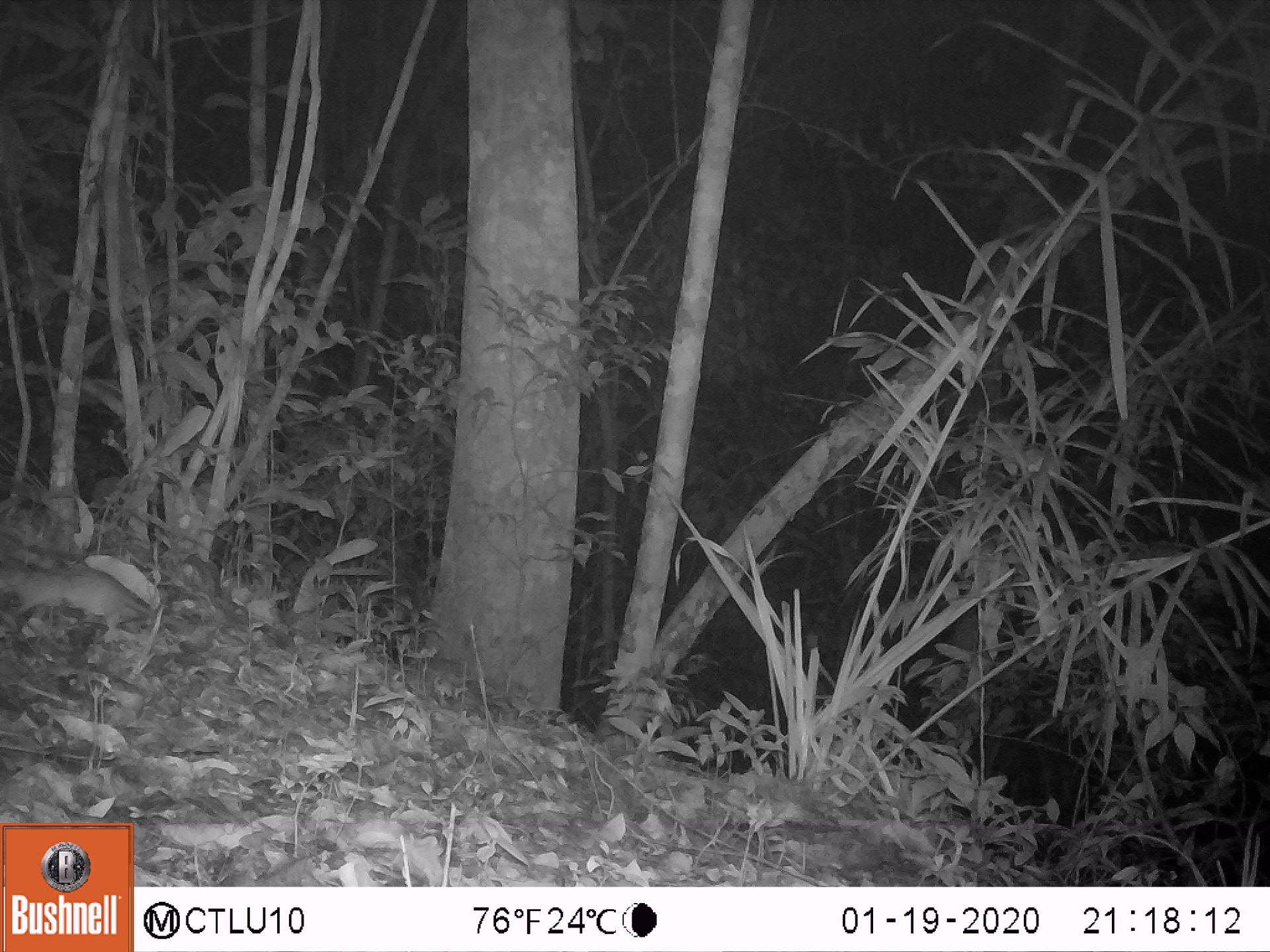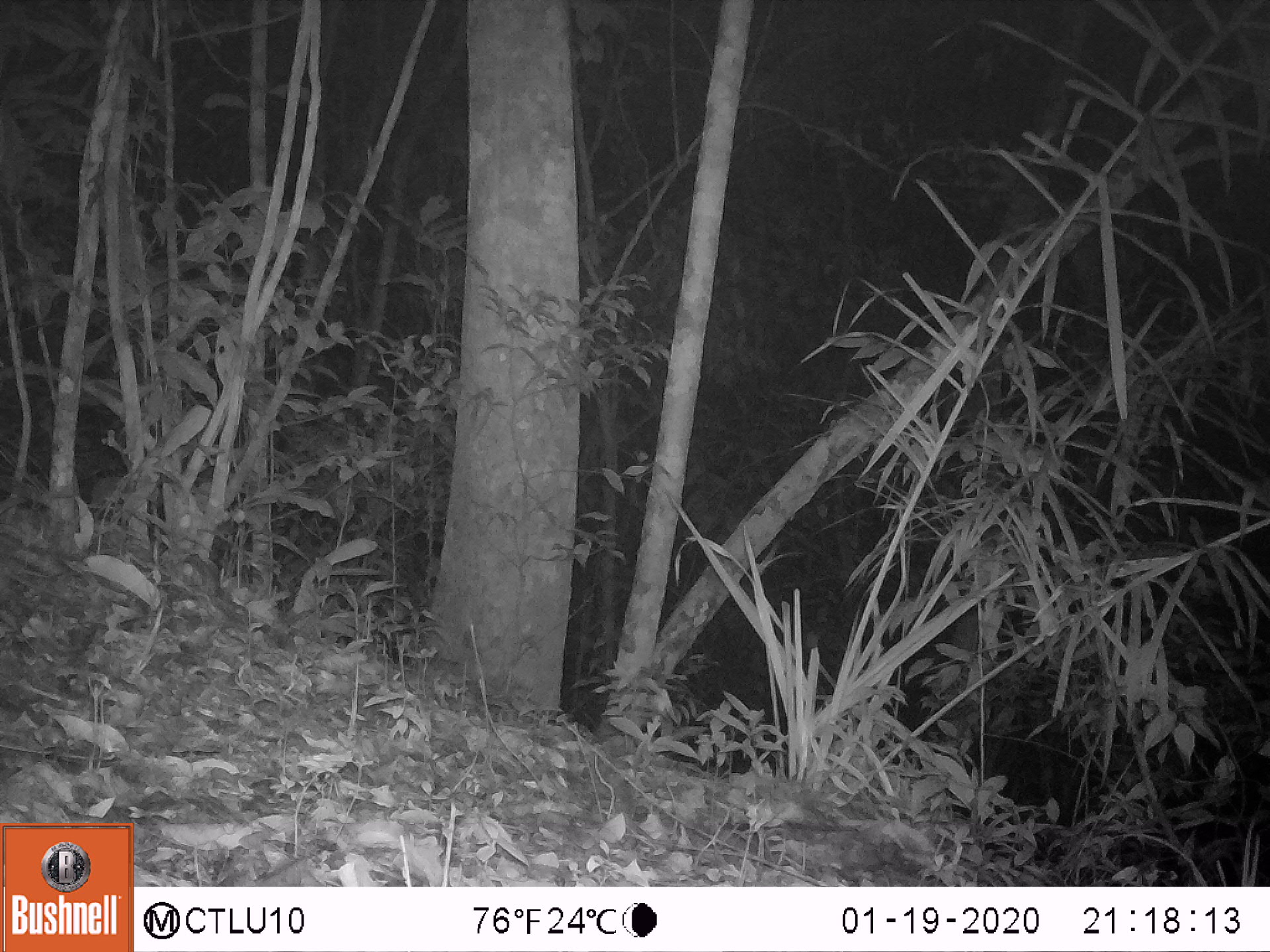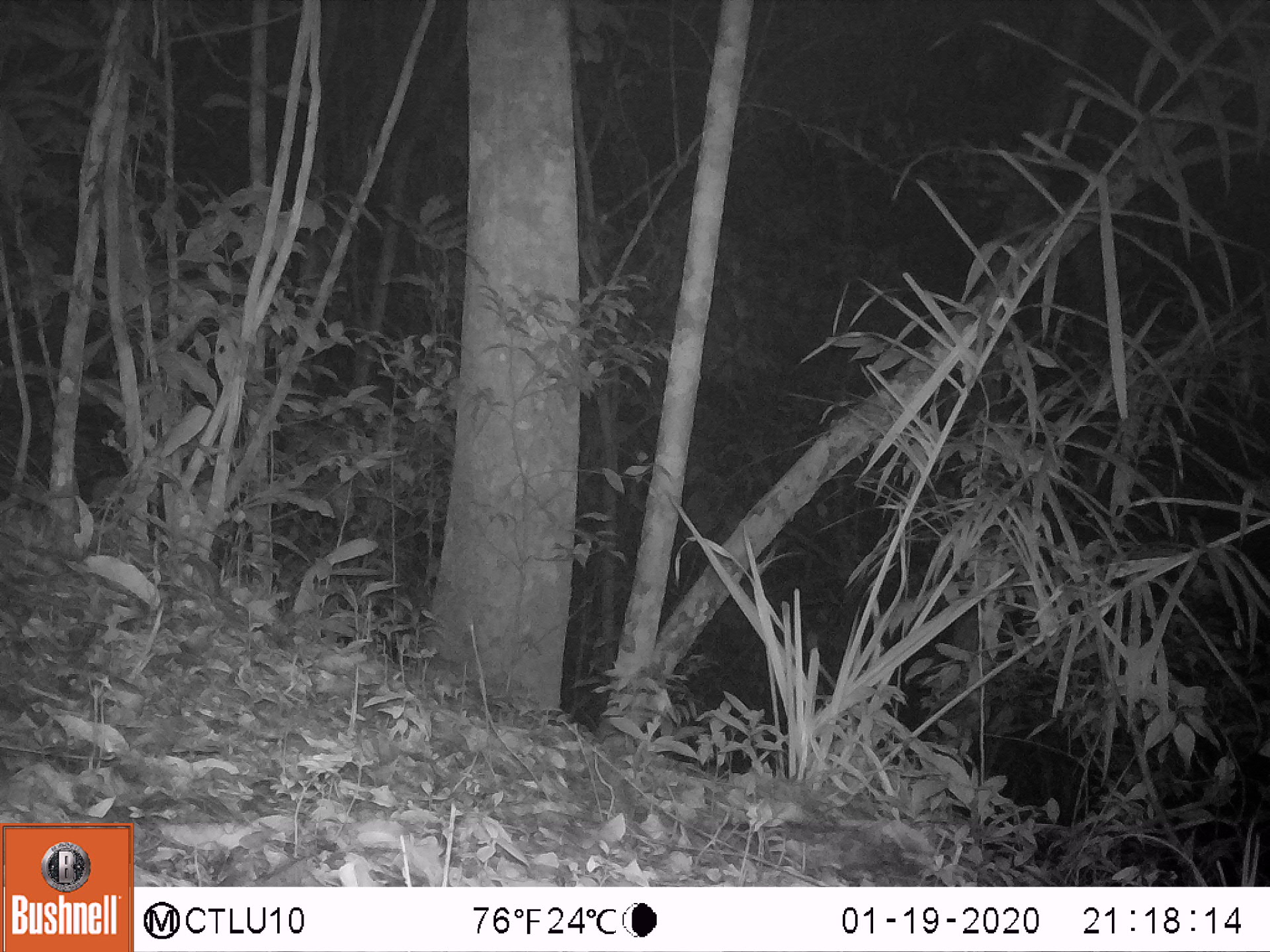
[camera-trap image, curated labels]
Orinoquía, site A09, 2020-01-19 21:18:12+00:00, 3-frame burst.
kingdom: Animalia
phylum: Chordata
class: Mammalia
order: Rodentia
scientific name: Rodentia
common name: rodent